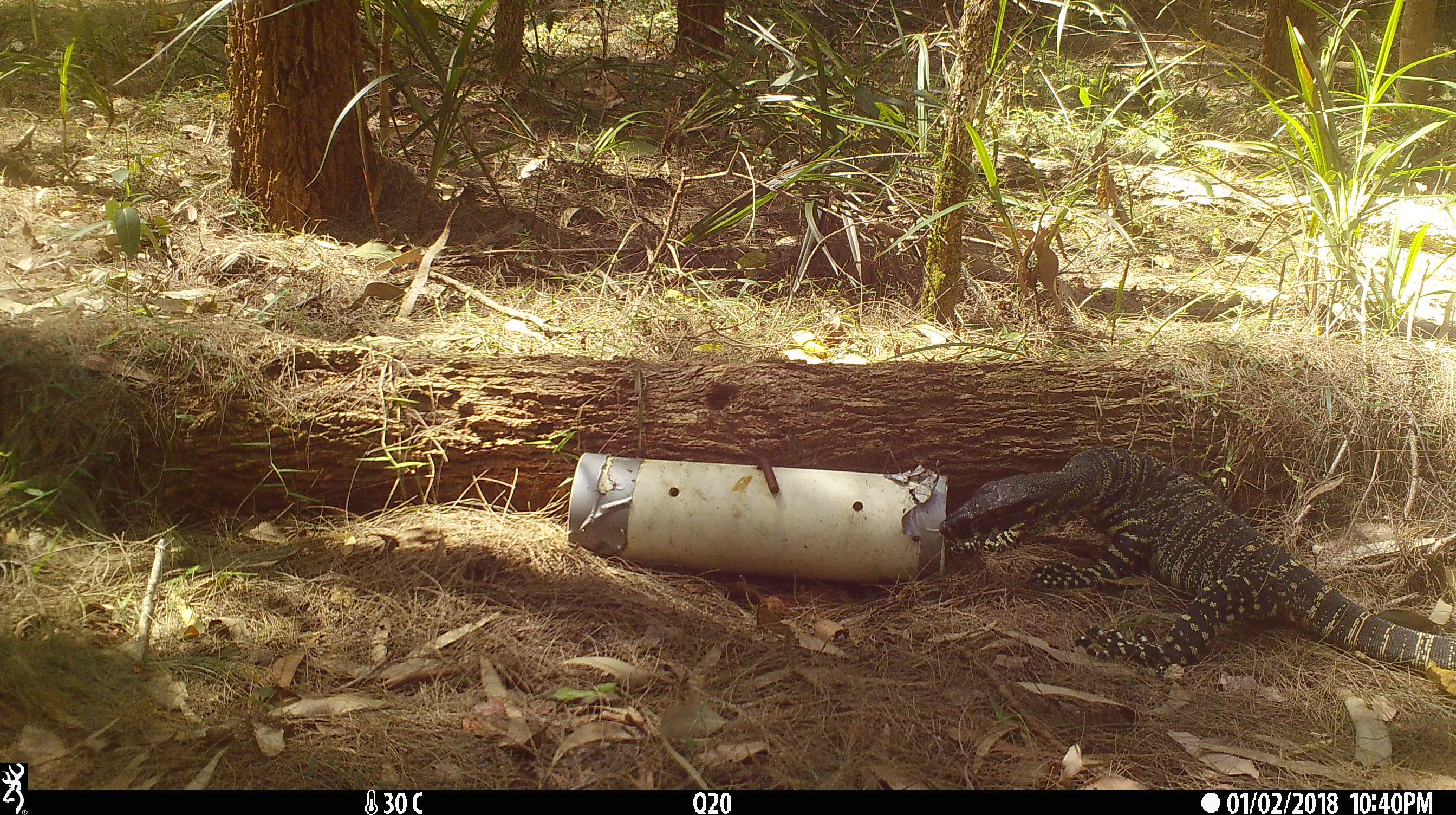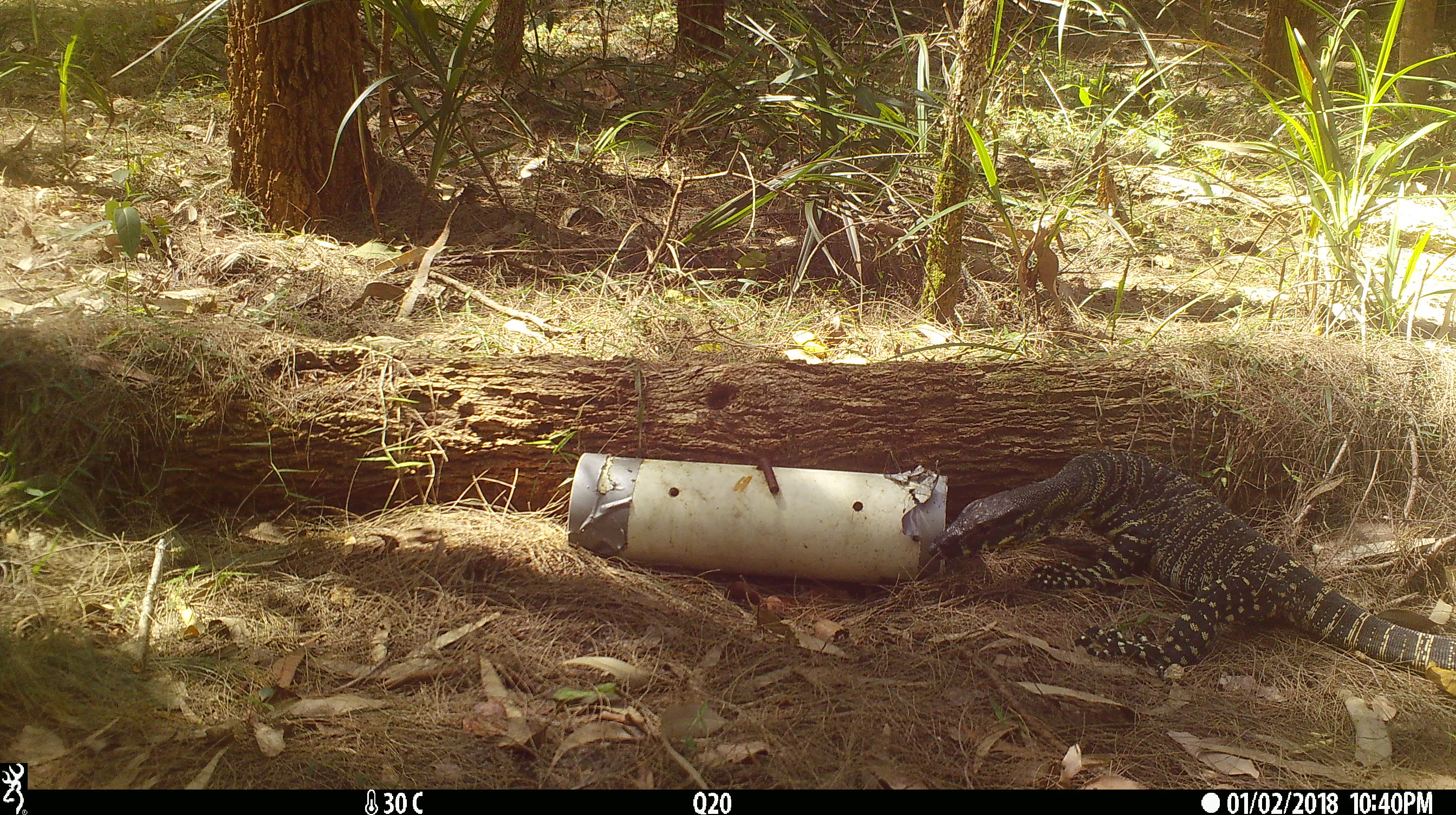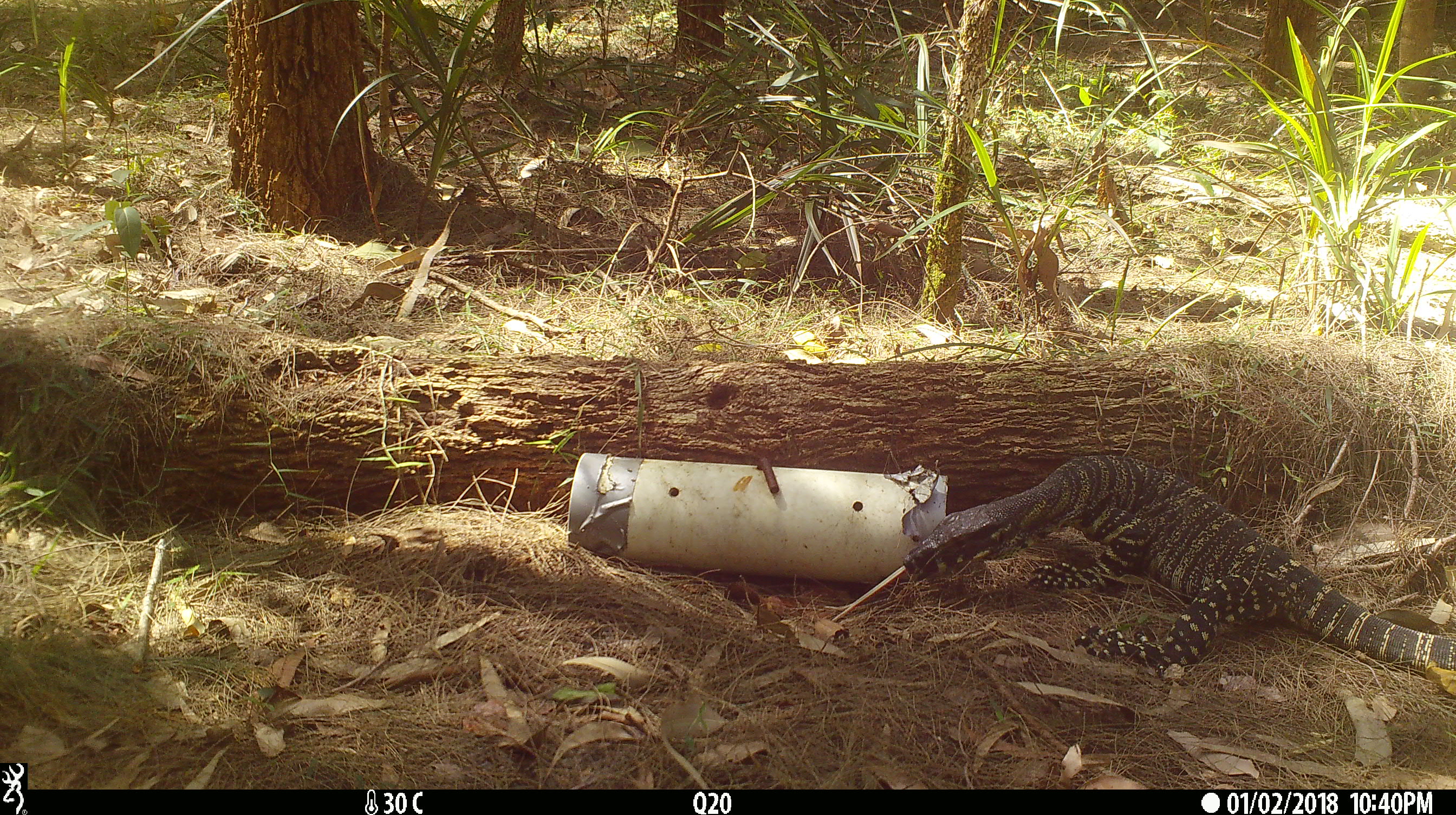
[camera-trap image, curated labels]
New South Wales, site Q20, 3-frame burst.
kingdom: Animalia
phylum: Chordata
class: Reptilia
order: Squamata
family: Varanidae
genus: Varanus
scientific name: Varanus varius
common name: lace monitor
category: goanna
Goanna (lace monitor) (Varanus varius).